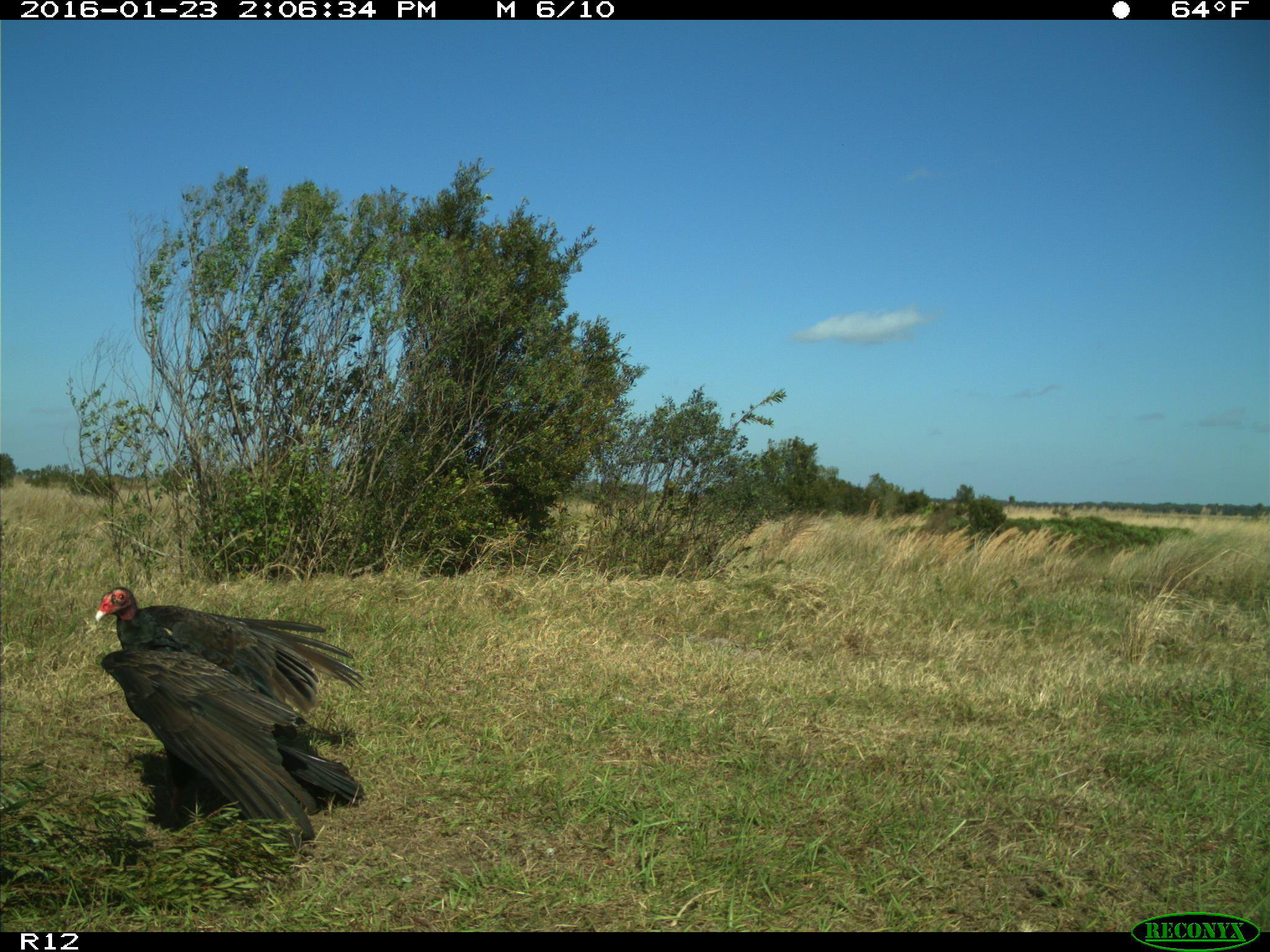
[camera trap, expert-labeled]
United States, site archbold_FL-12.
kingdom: Animalia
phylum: Chordata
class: Aves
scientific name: Aves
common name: birds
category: unidentified bird